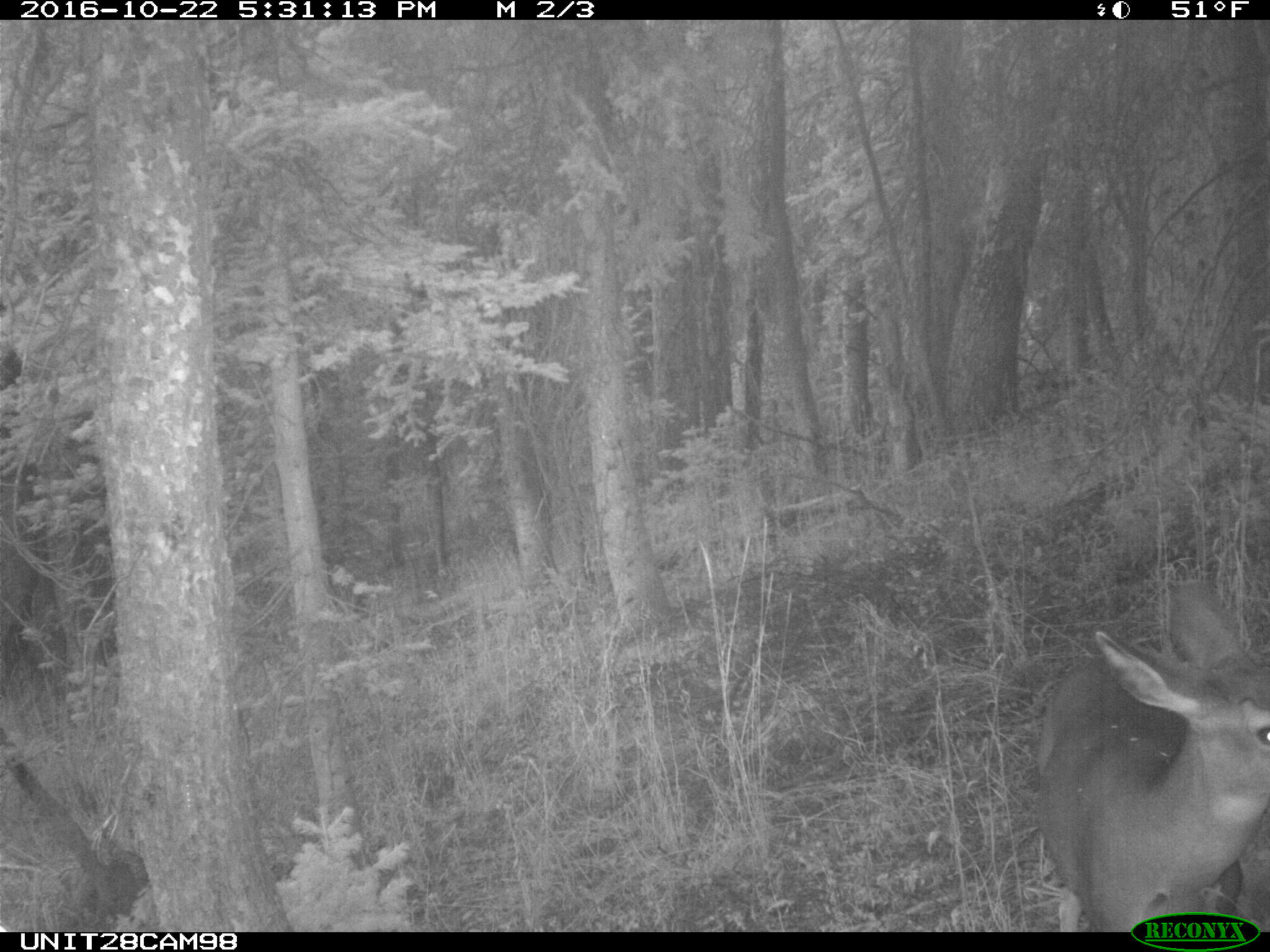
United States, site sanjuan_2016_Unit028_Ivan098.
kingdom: Animalia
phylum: Chordata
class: Mammalia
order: Artiodactyla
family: Cervidae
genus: Odocoileus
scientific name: Odocoileus hemionus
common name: mule deer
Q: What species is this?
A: Odocoileus hemionus (mule deer).